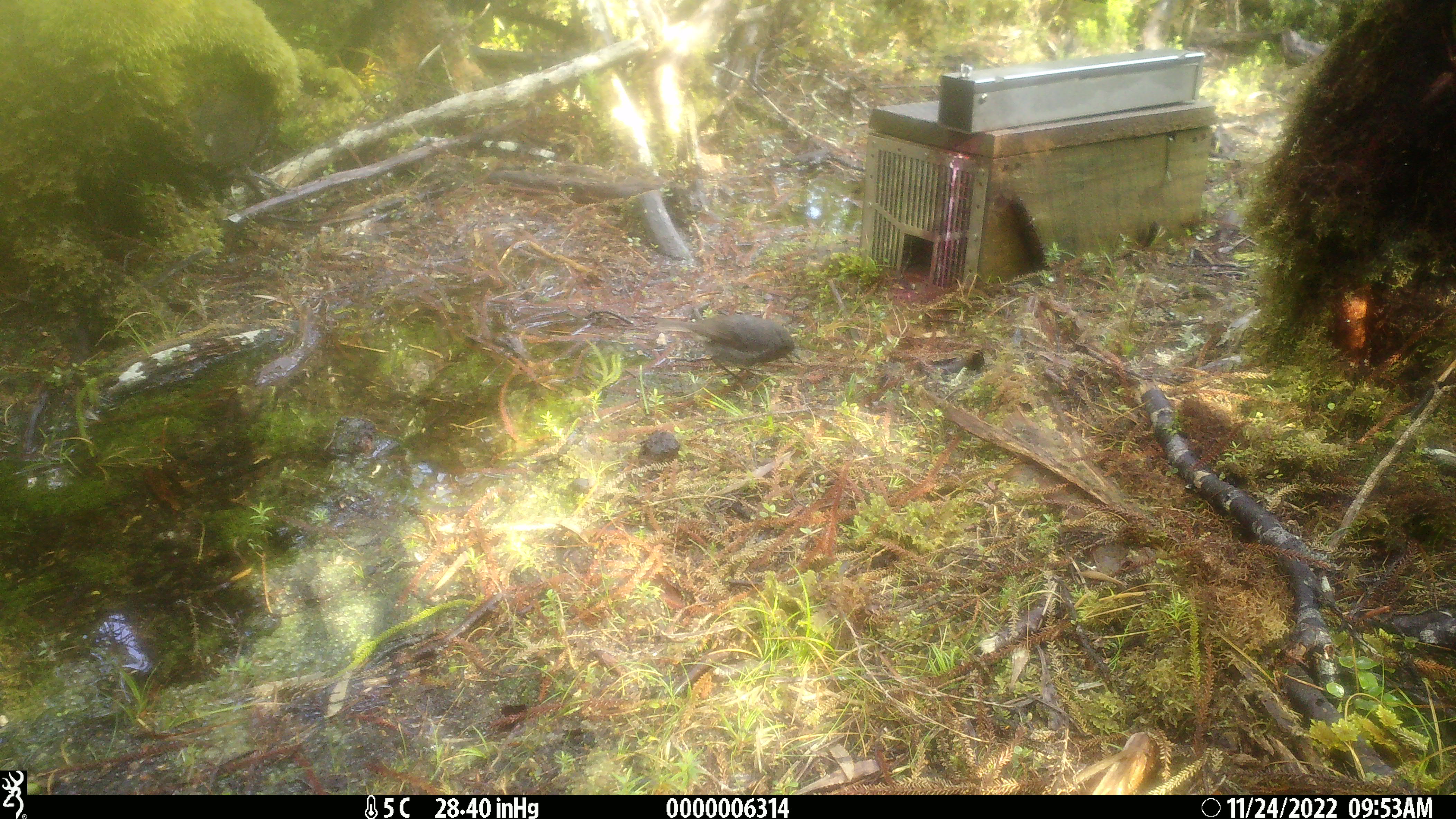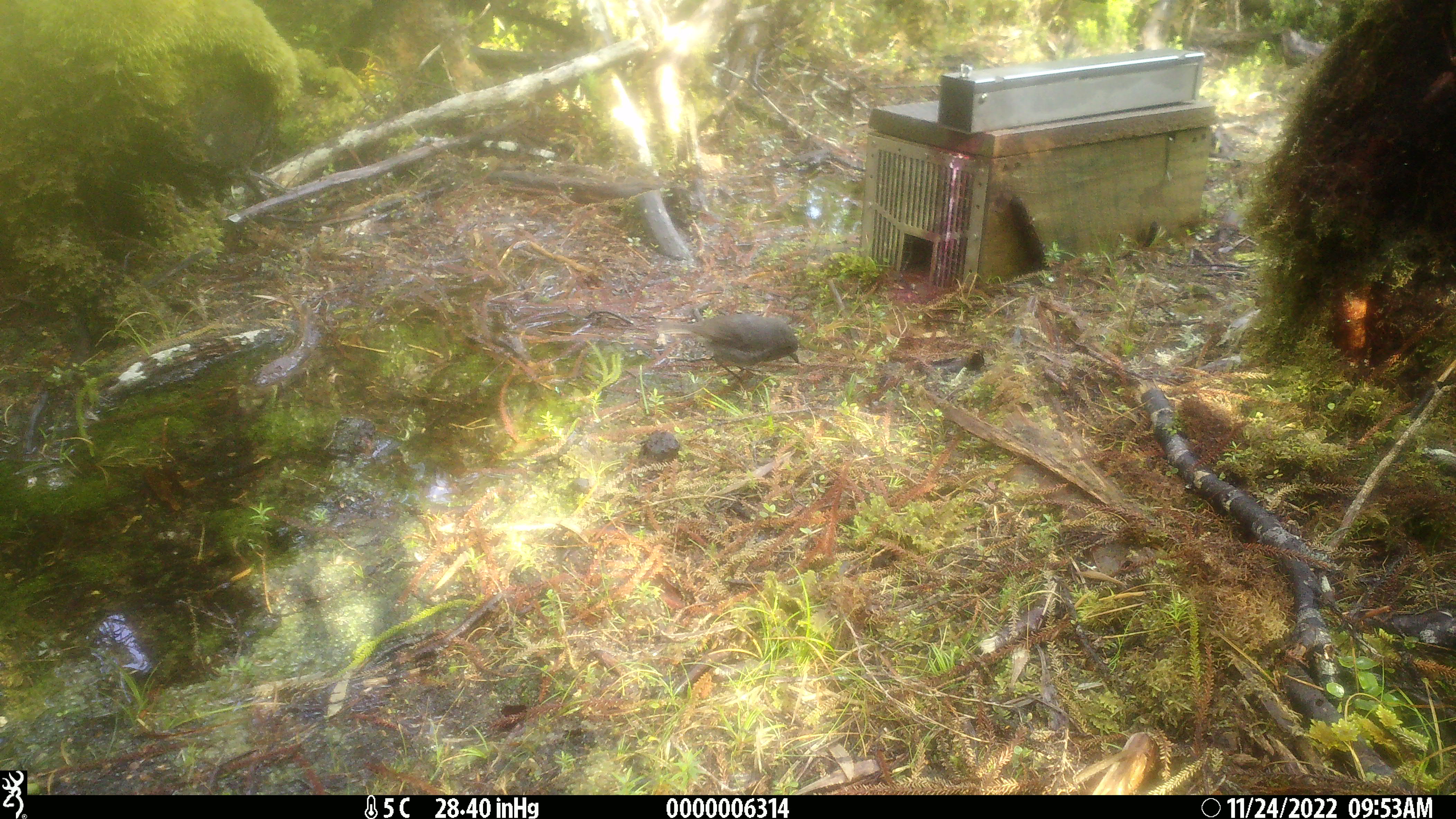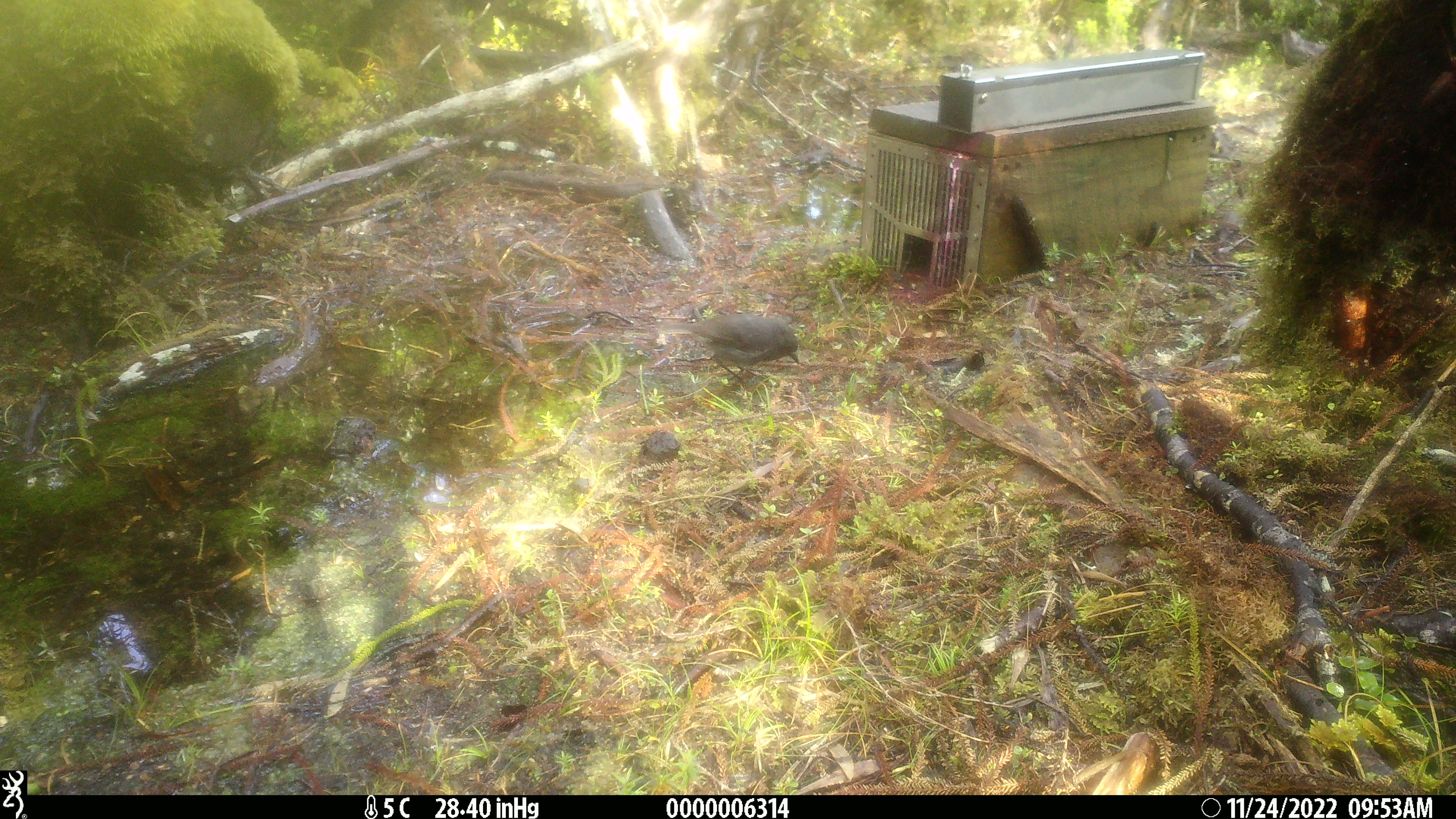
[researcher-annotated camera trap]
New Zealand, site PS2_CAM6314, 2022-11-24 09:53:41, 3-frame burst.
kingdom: Animalia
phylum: Chordata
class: Aves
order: Passeriformes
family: Petroicidae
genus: Petroica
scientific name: Petroica australis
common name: new zealand robin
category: robin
Robin (new zealand robin) (Petroica australis).